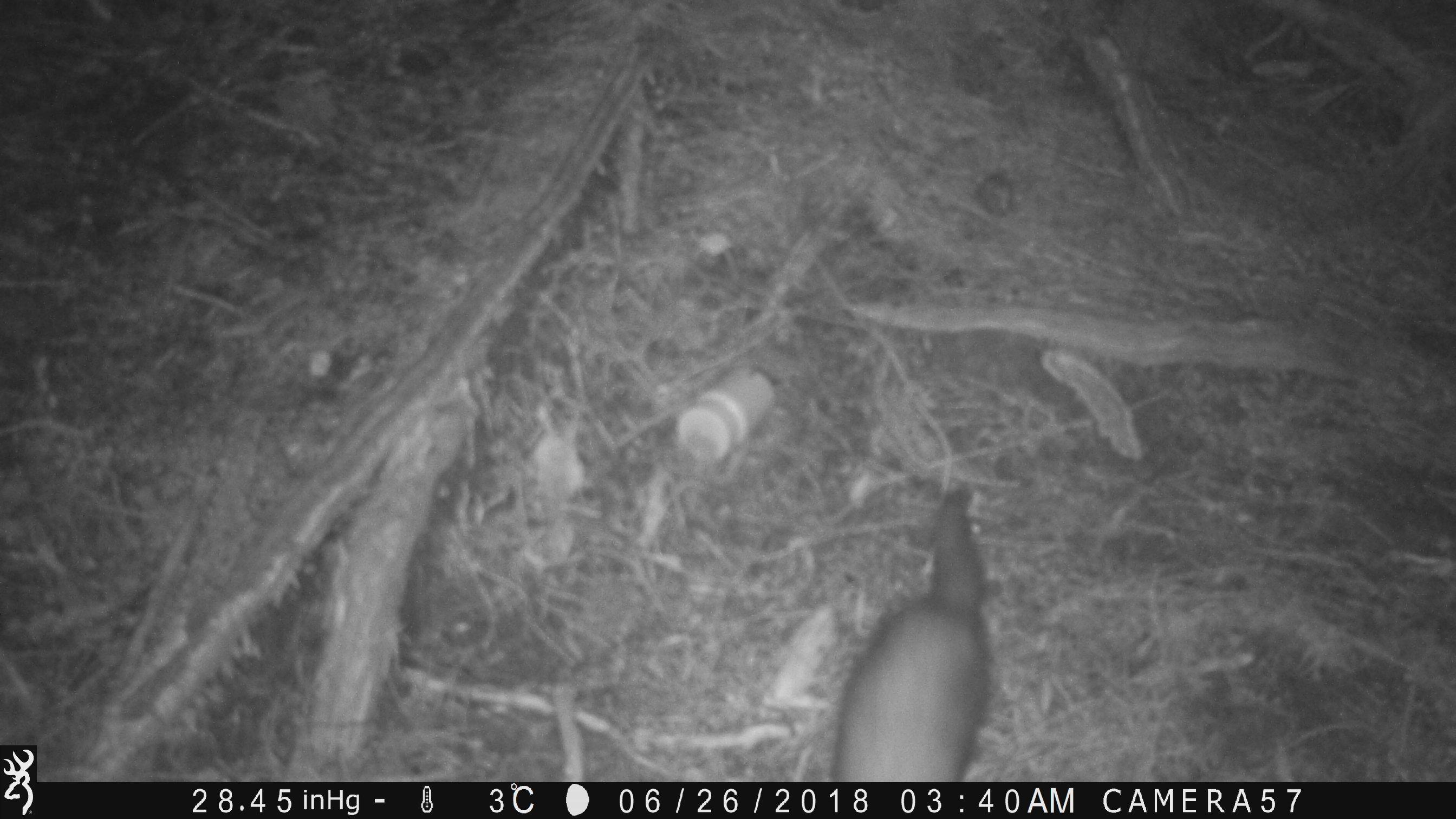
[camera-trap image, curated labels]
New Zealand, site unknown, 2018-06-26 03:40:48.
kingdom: Animalia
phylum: Chordata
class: Mammalia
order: Carnivora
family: Mustelidae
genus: Mustela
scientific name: Mustela furo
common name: ferret